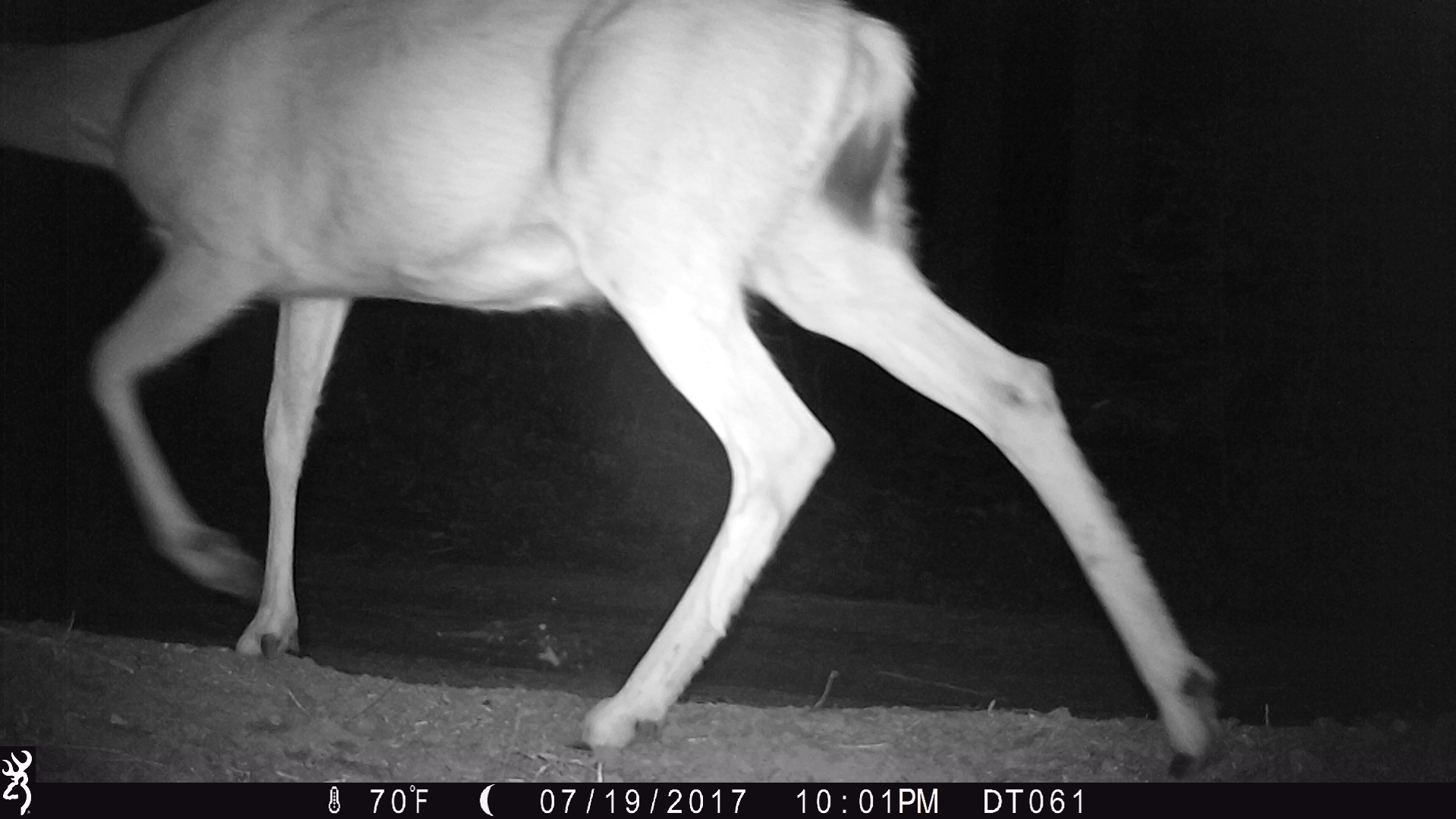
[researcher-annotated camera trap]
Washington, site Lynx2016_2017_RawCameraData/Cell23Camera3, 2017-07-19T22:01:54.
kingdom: Animalia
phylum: Chordata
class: Mammalia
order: Artiodactyla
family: Cervidae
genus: Odocoileus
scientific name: Odocoileus hemionus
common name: mule deer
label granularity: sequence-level